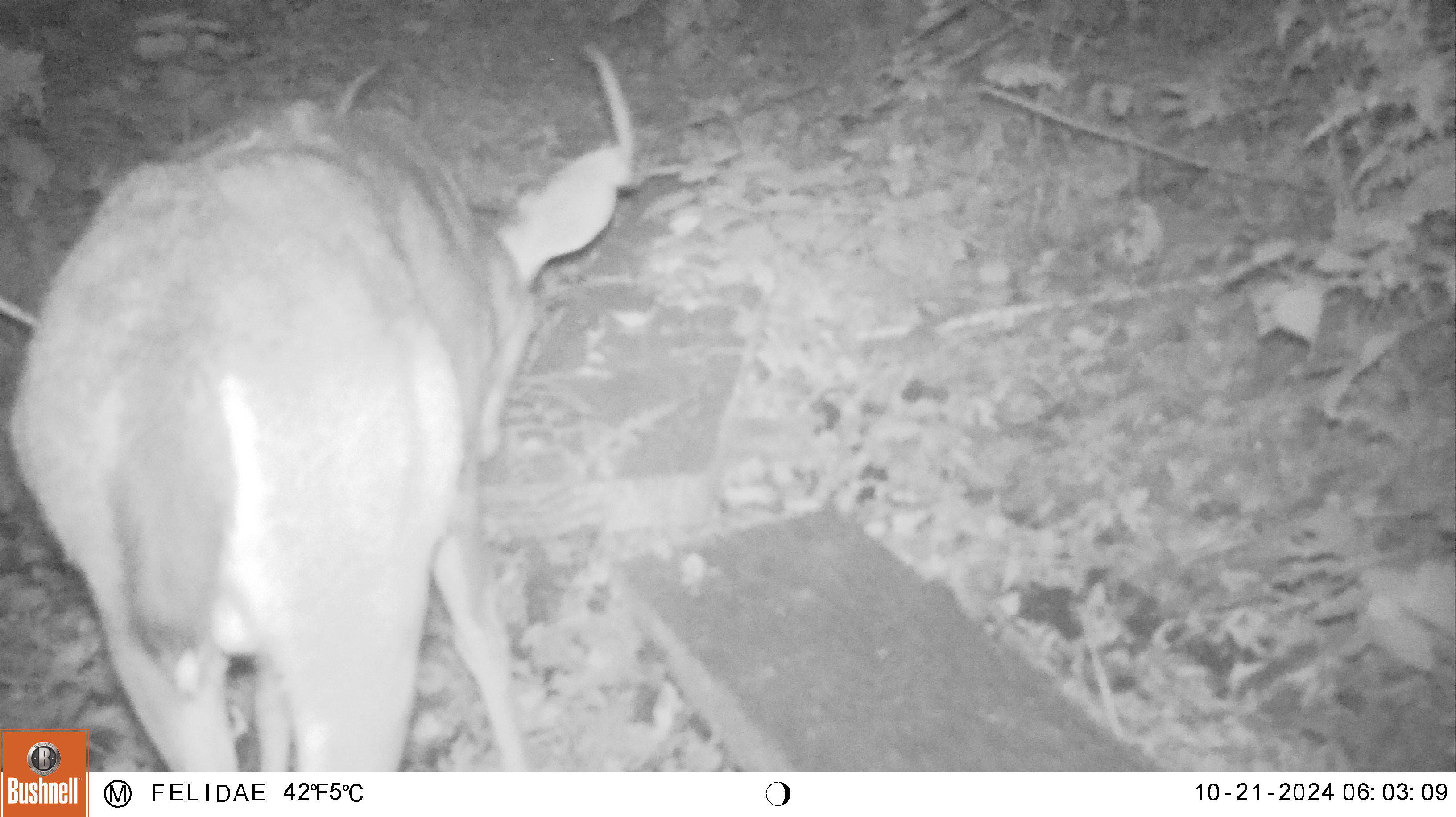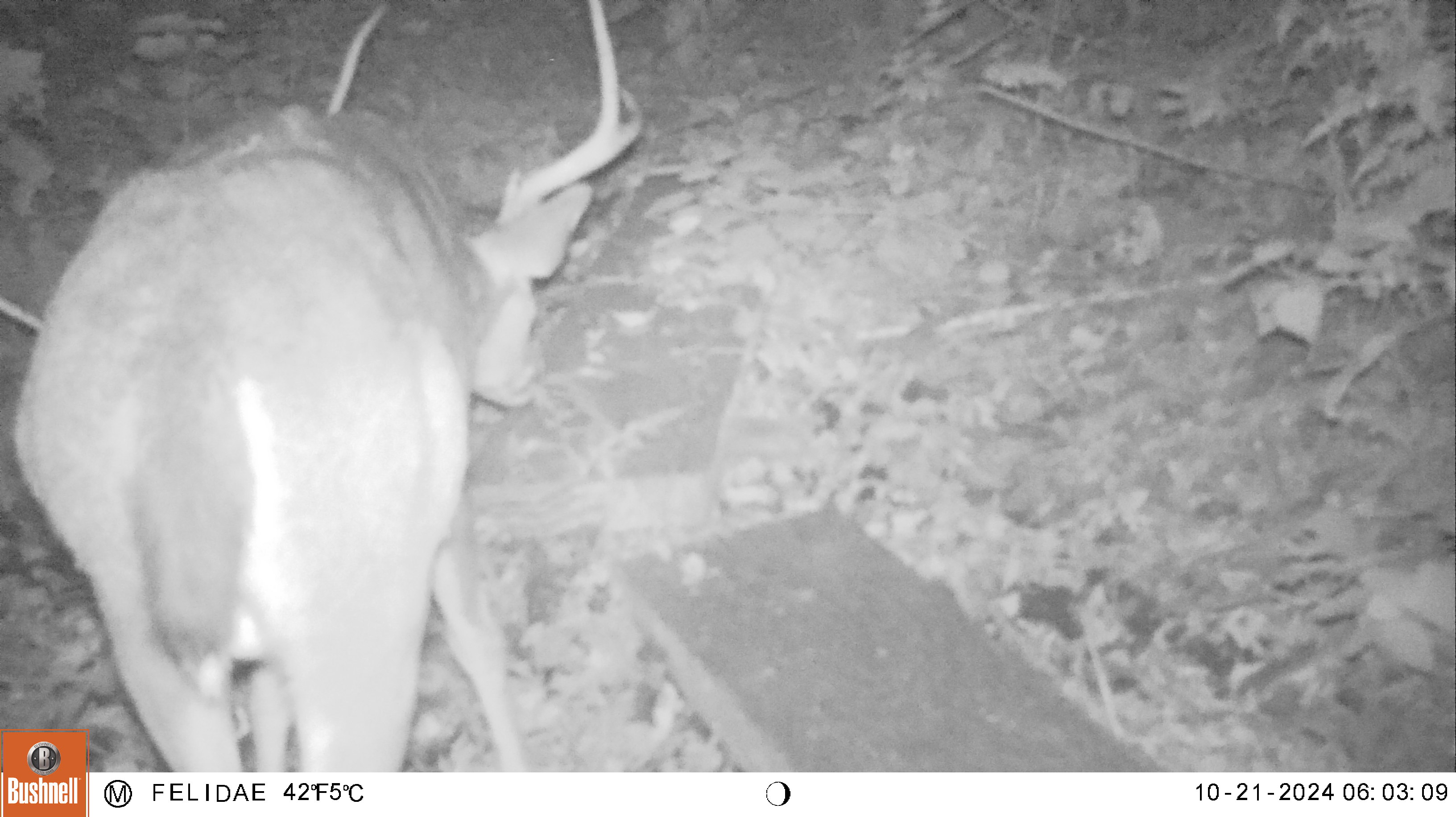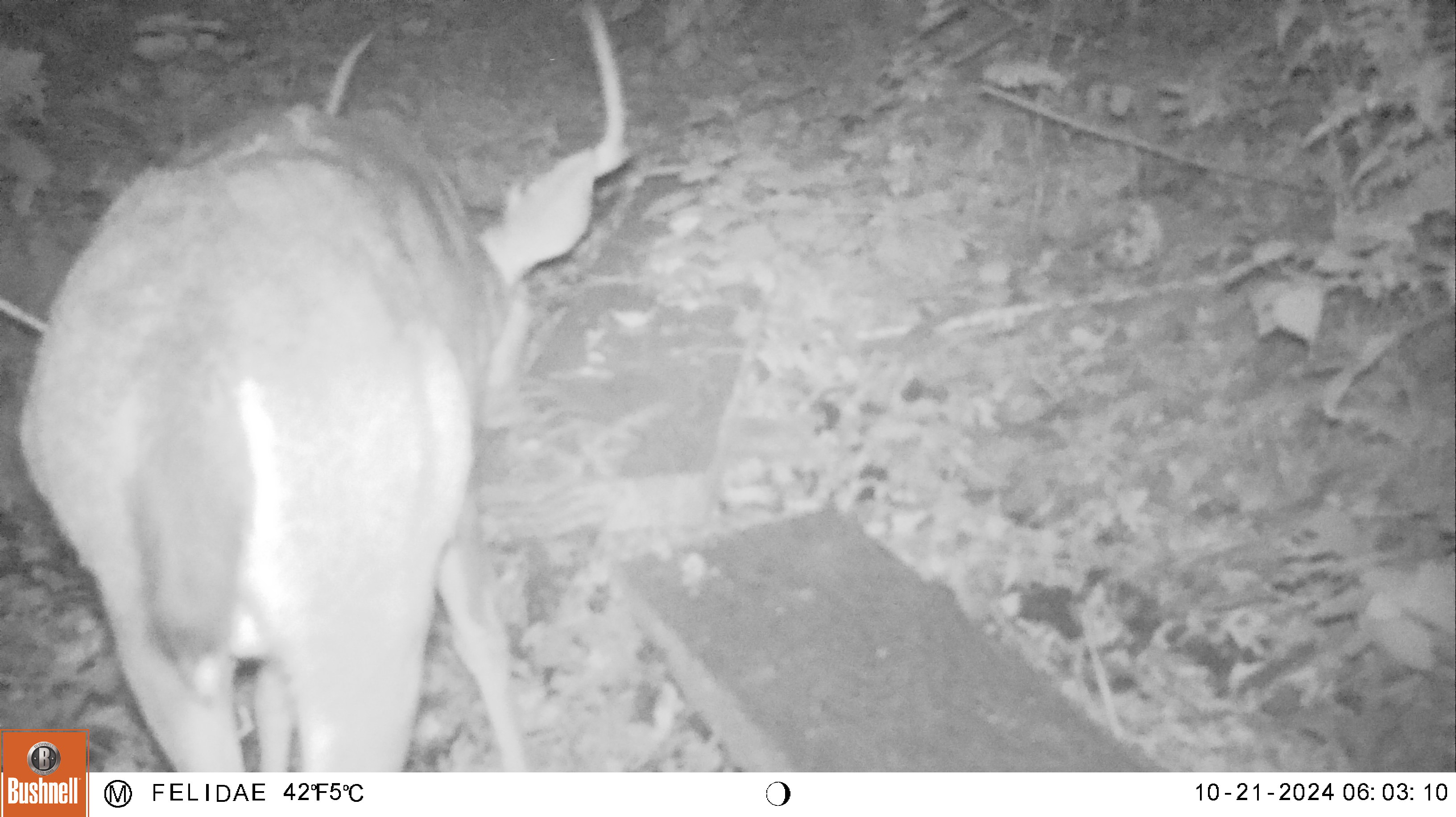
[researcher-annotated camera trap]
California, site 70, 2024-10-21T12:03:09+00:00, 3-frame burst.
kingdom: Animalia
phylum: Chordata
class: Mammalia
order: Artiodactyla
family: Cervidae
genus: Odocoileus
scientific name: Odocoileus hemionus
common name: mule deer